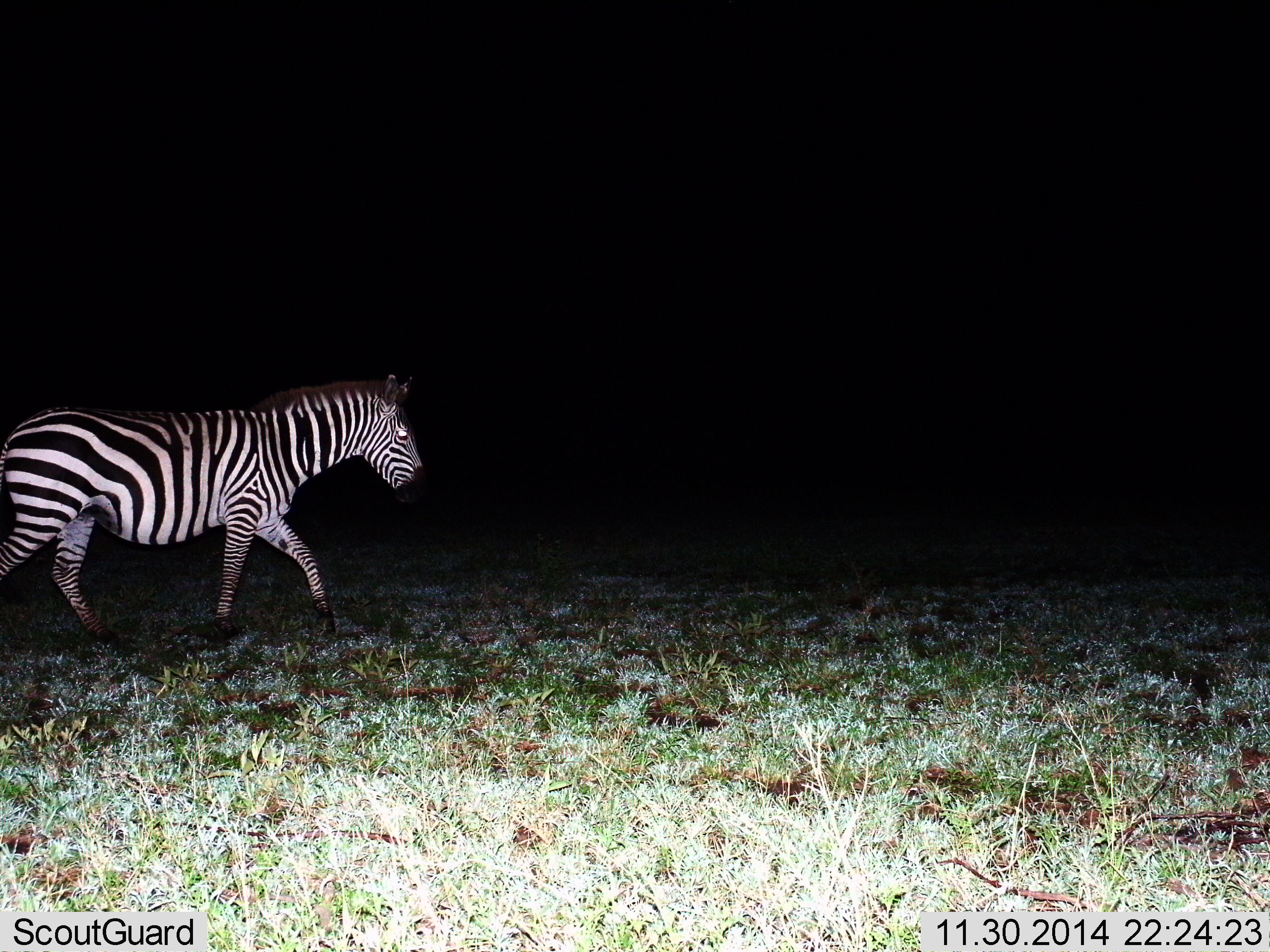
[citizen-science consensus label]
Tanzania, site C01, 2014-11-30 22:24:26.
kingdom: Animalia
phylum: Chordata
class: Mammalia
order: Perissodactyla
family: Equidae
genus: Equus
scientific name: Equus quagga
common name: plains zebra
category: zebra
Zebra (plains zebra) (Equus quagga), count 1. Behavior (volunteer vote fractions): standing 0%, resting 0%, moving 100%, interacting 0%. Young present (vote fraction): 0%. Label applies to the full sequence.